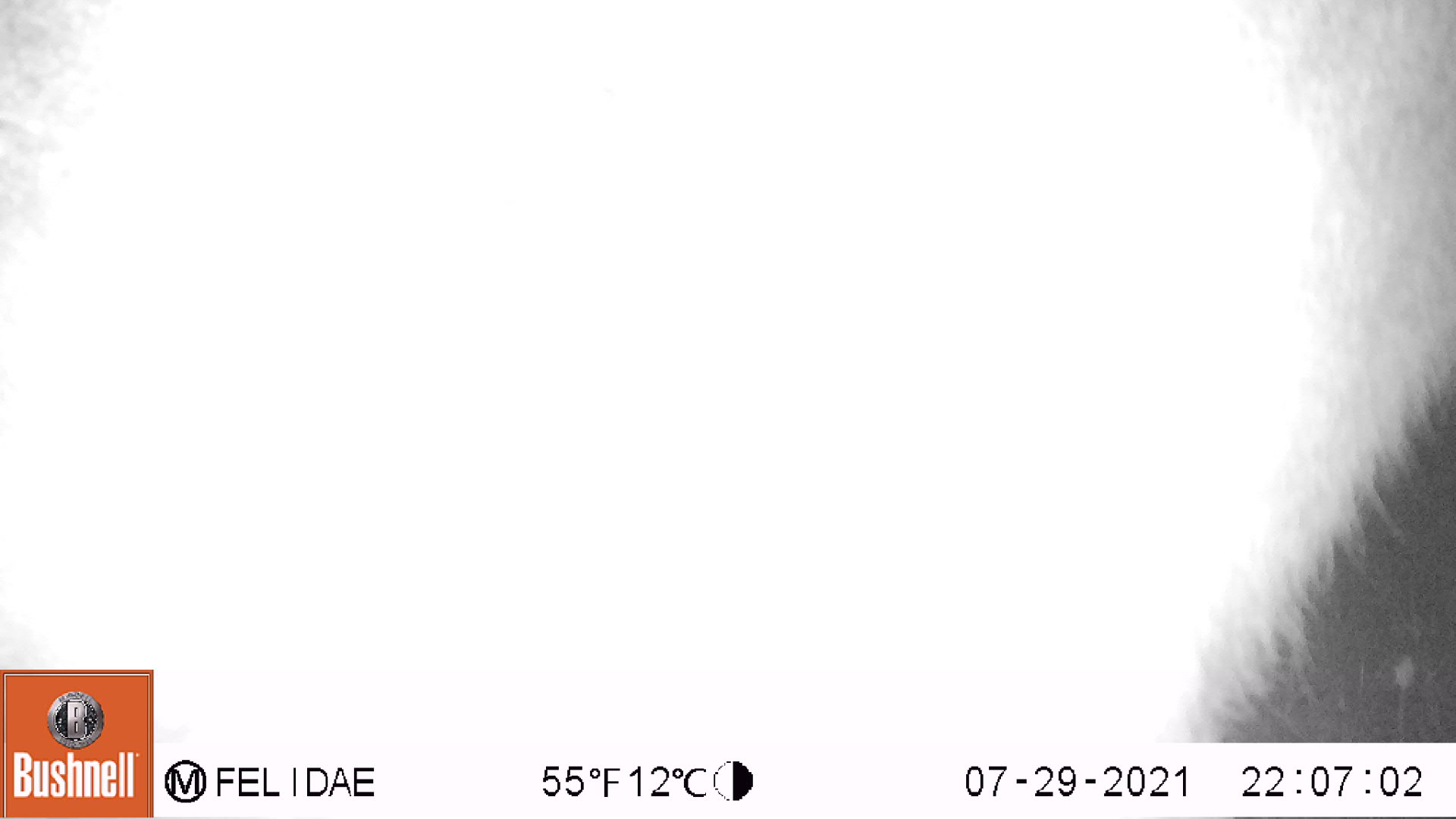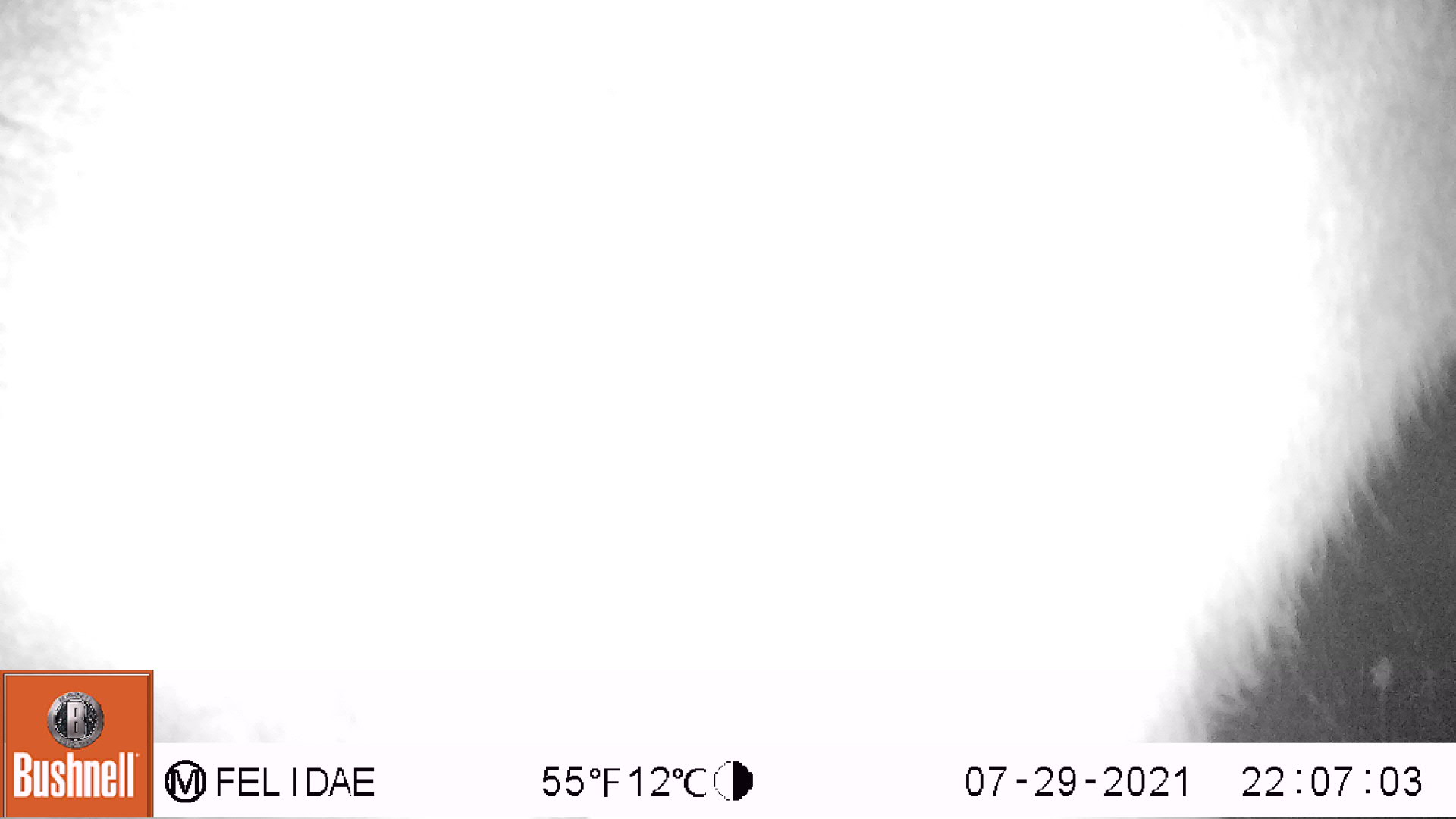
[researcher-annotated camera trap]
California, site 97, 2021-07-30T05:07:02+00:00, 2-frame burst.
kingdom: Animalia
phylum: Chordata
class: Mammalia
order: Artiodactyla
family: Cervidae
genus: Odocoileus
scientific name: Odocoileus hemionus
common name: mule deer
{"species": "mule deer (Odocoileus hemionus)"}